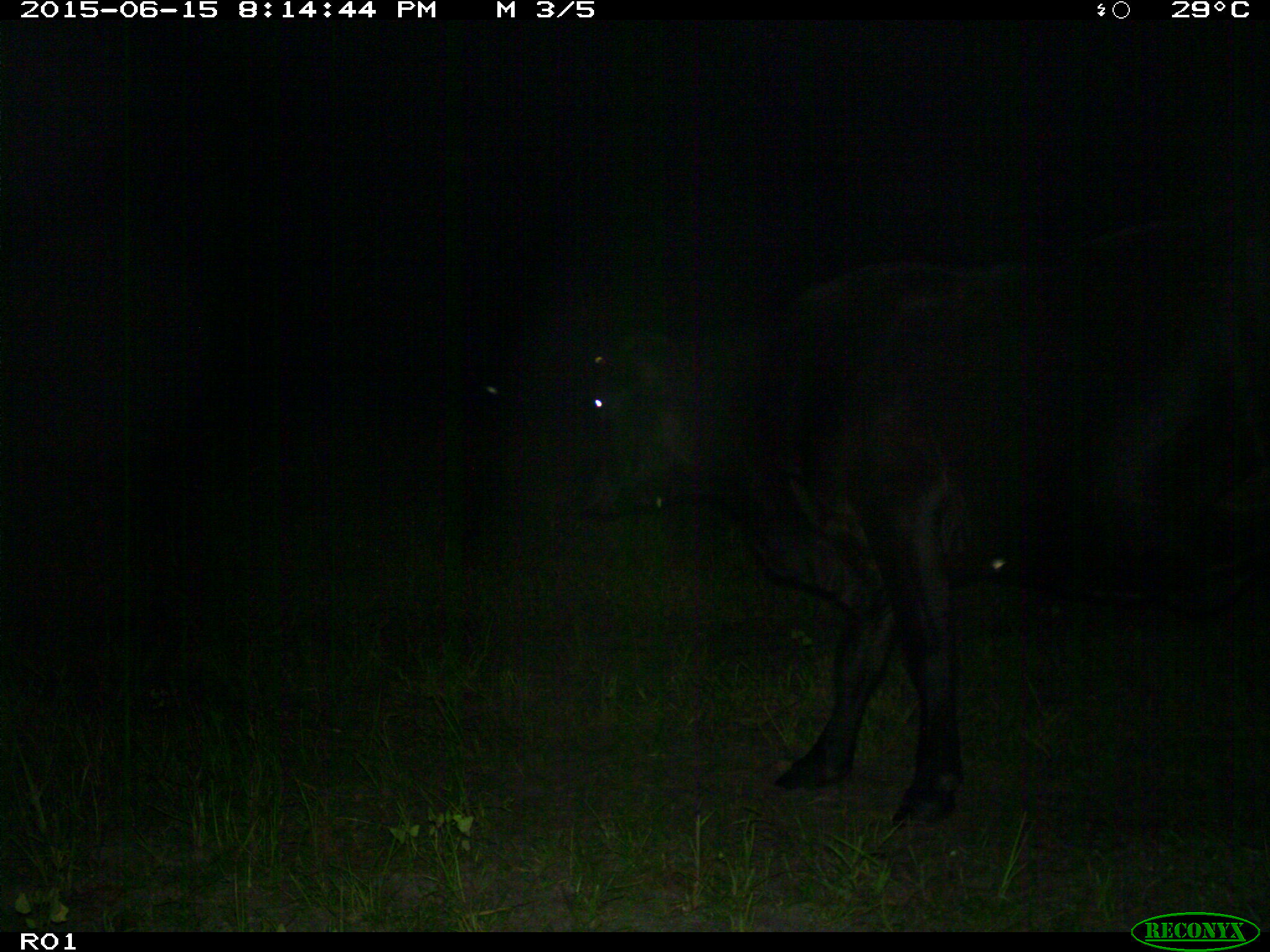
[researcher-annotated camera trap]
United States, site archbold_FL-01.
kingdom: Animalia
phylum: Chordata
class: Mammalia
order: Artiodactyla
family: Bovidae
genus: Bos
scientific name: Bos taurus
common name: domestic cow